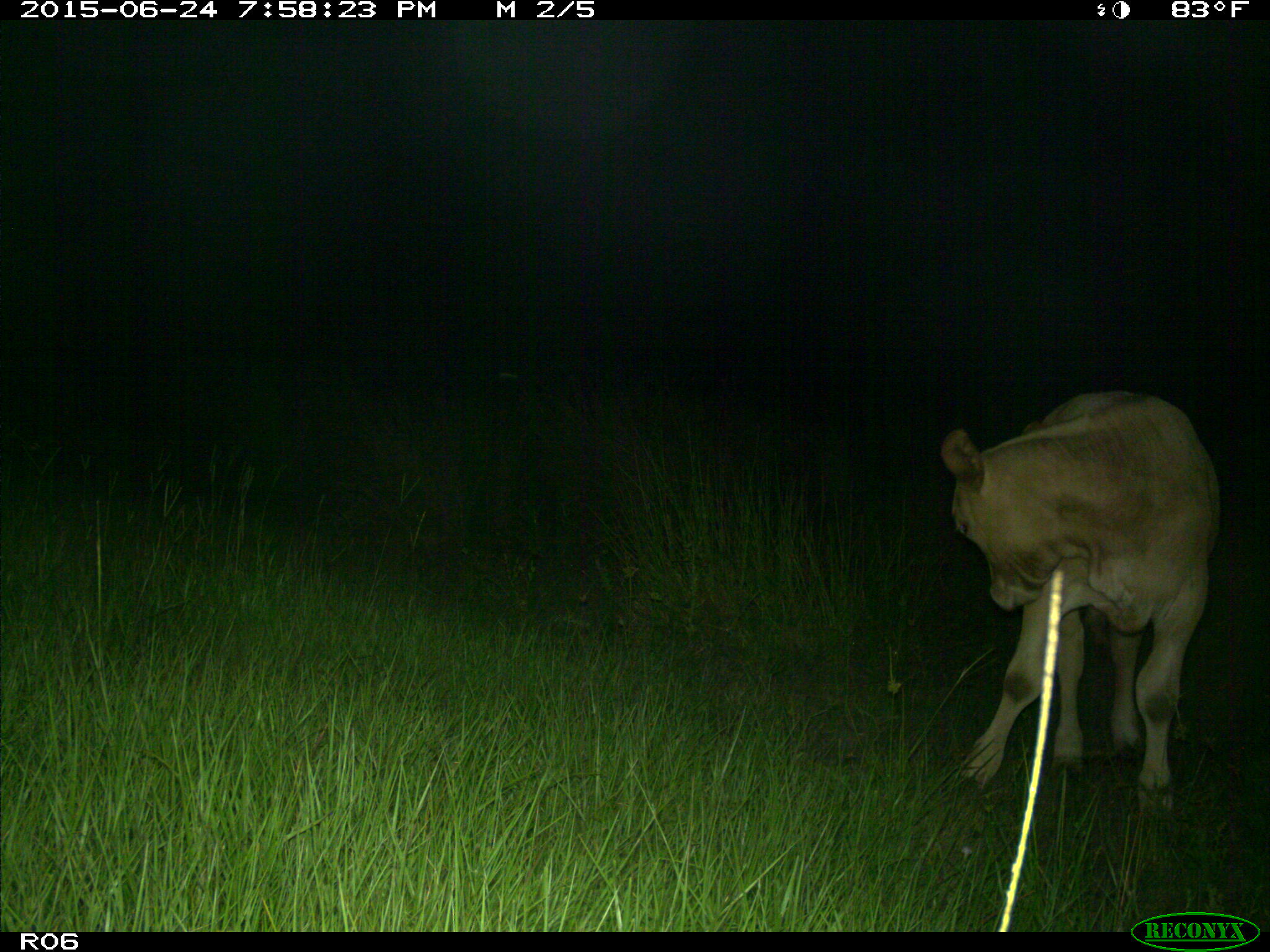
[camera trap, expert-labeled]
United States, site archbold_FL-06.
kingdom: Animalia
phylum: Chordata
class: Mammalia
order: Artiodactyla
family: Bovidae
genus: Bos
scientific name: Bos taurus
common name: domestic cow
Bos taurus (domestic cow).